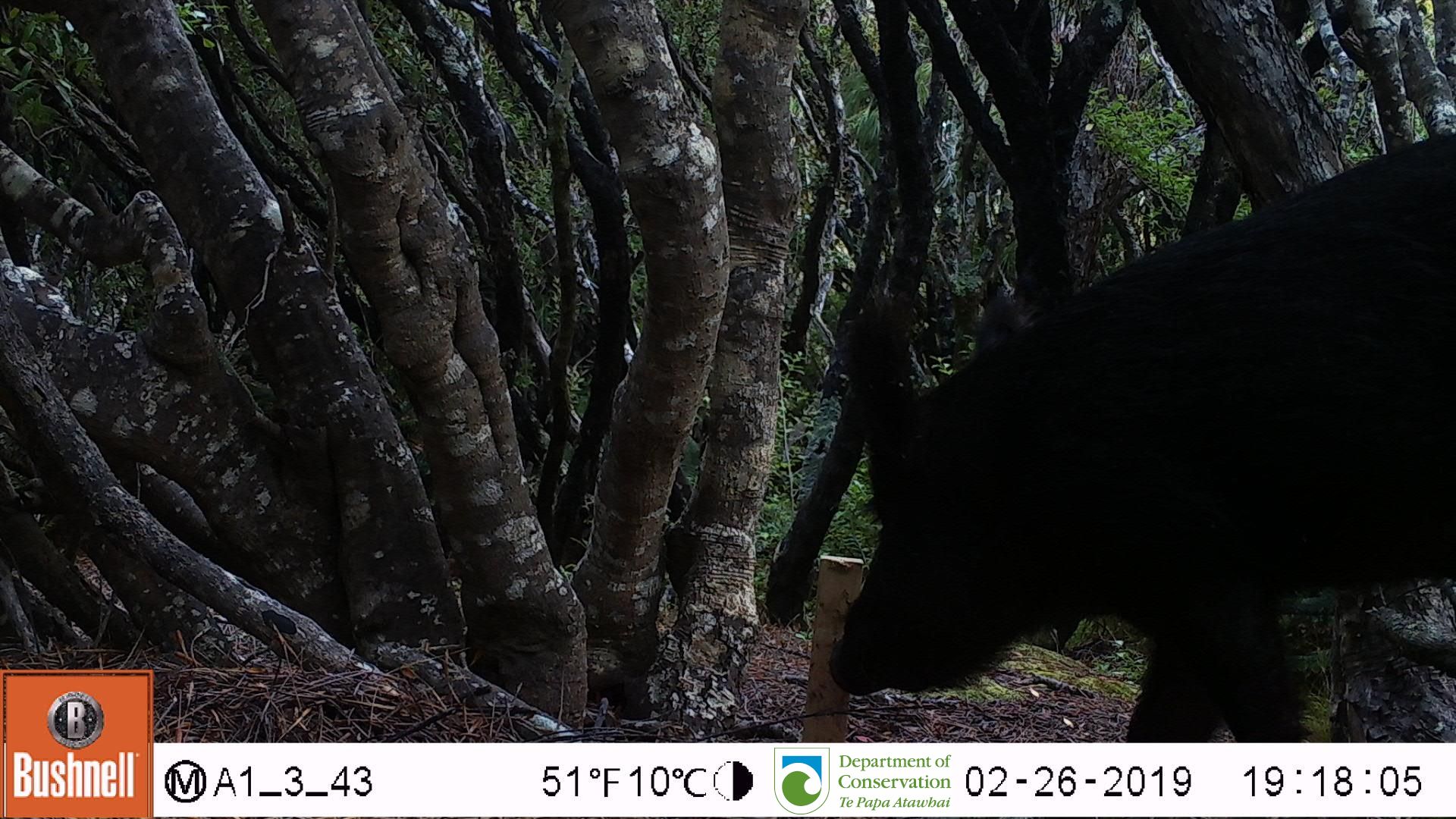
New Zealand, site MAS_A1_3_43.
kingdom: Animalia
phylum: Chordata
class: Mammalia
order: Artiodactyla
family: Suidae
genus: Sus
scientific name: Sus scrofa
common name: pig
Pig (Sus scrofa).